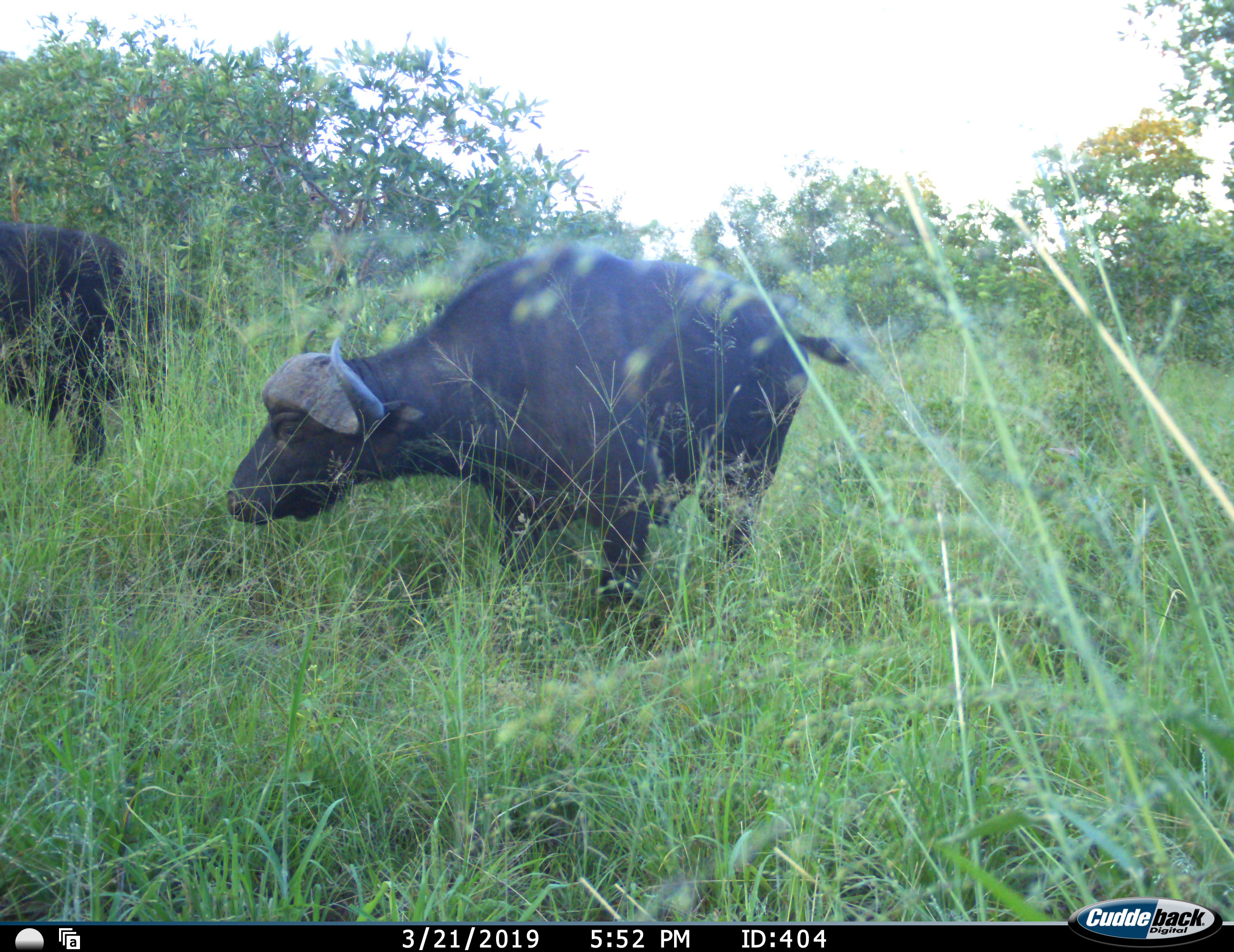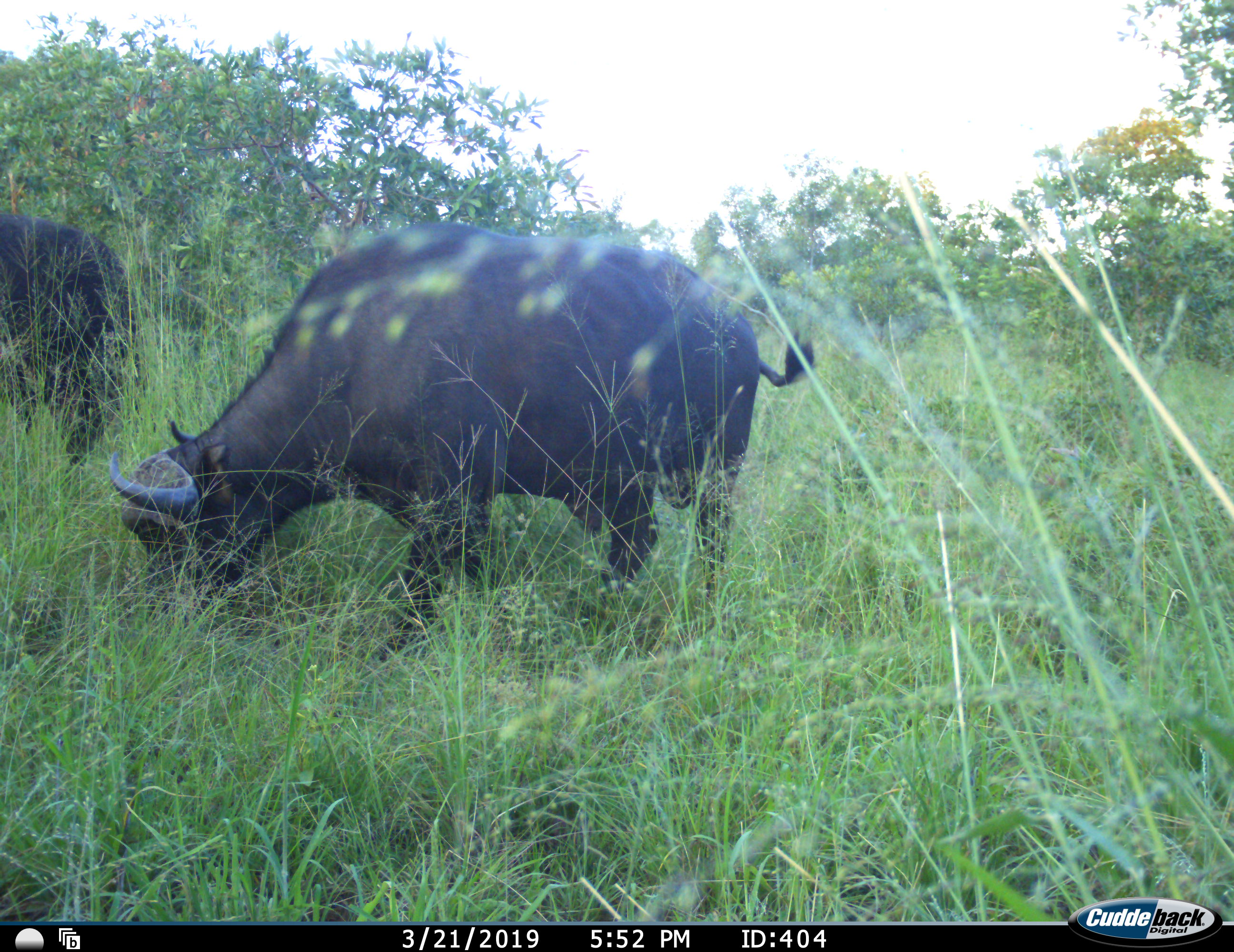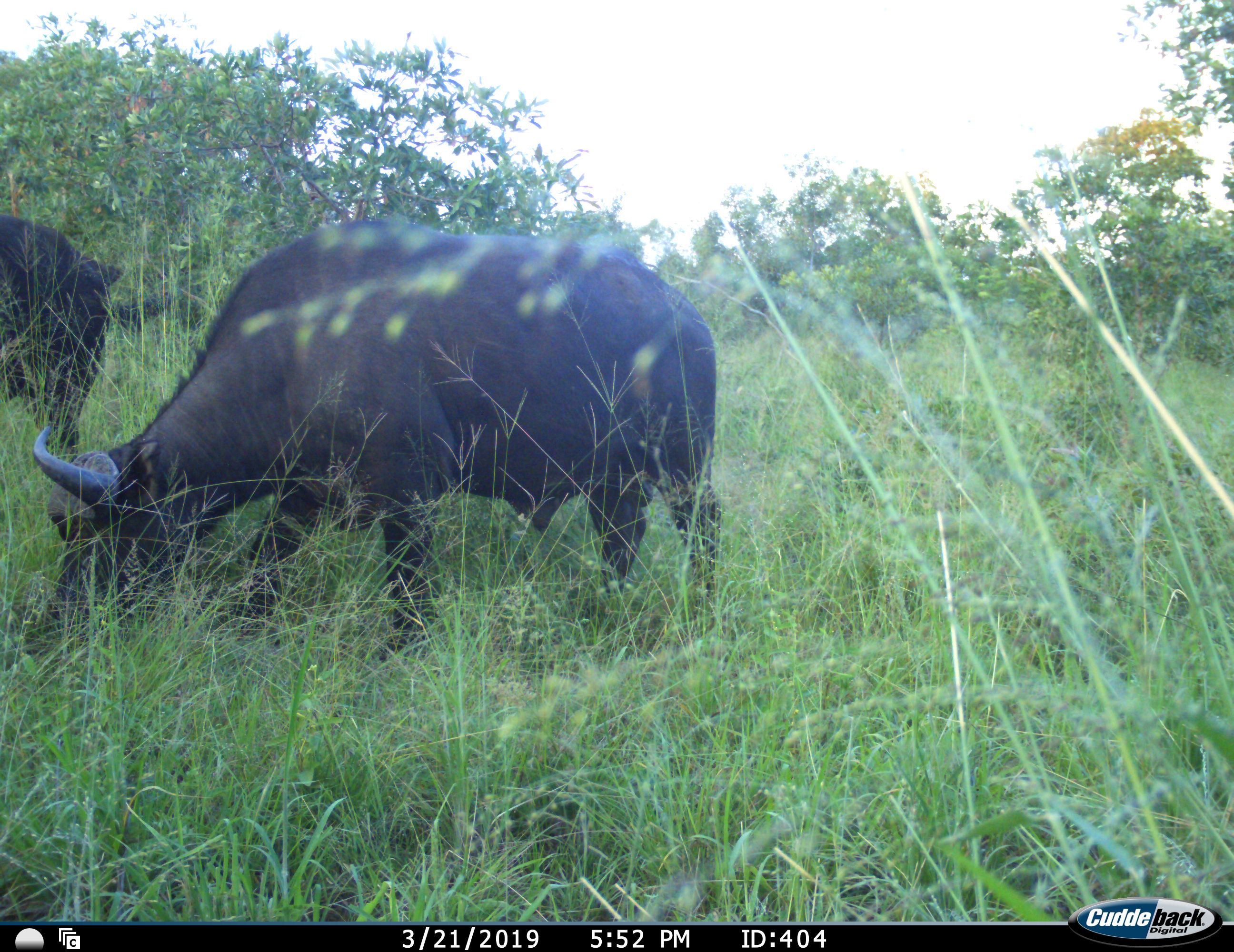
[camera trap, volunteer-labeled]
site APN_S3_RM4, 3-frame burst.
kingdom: Animalia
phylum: Chordata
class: Mammalia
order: Artiodactyla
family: Bovidae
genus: Syncerus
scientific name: Syncerus caffer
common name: african buffalo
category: buffalo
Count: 2.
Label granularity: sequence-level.